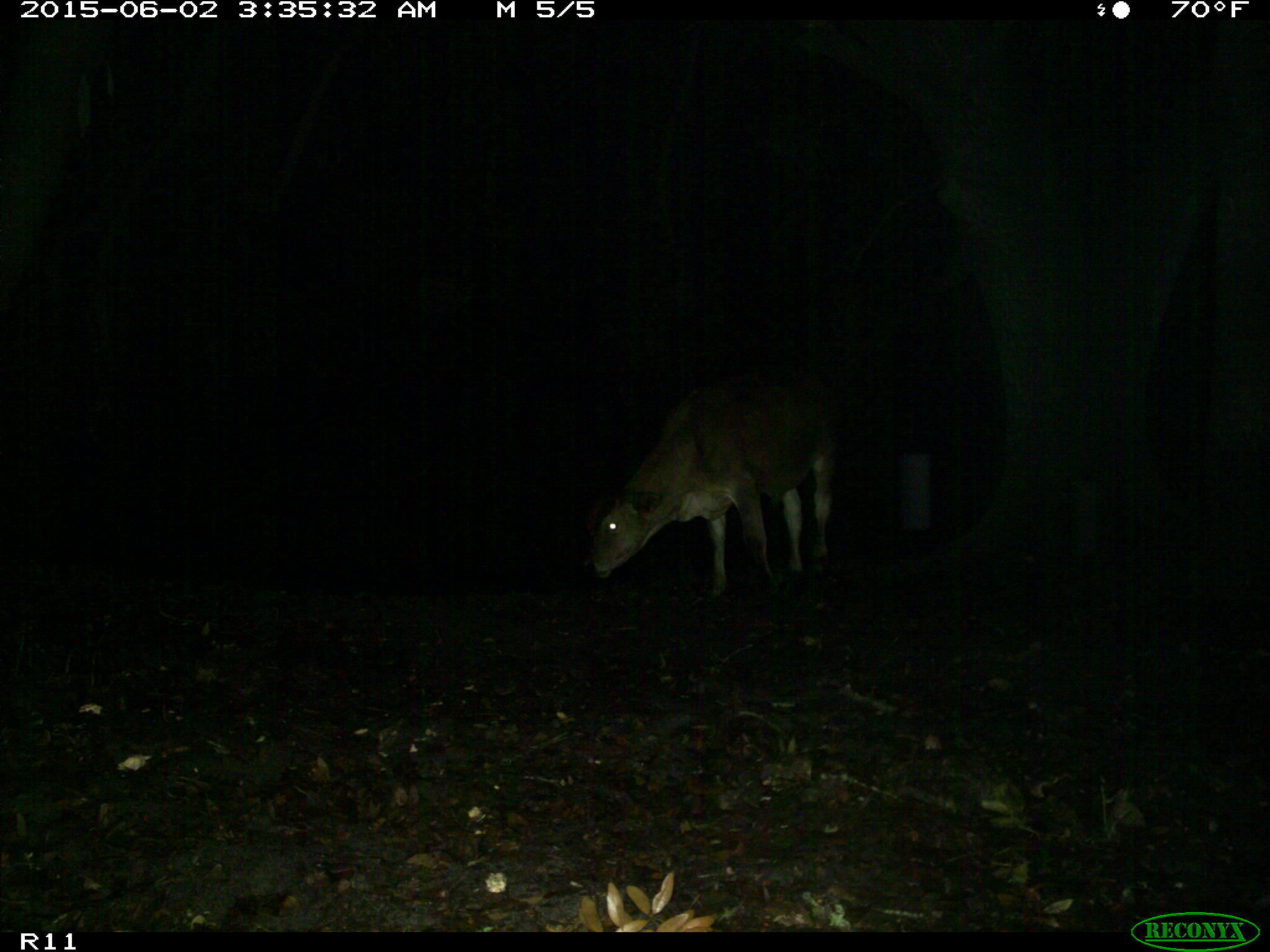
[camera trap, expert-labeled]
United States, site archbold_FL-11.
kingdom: Animalia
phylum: Chordata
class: Mammalia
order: Artiodactyla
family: Bovidae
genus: Bos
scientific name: Bos taurus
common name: domestic cow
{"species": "Bos taurus (domestic cow)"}